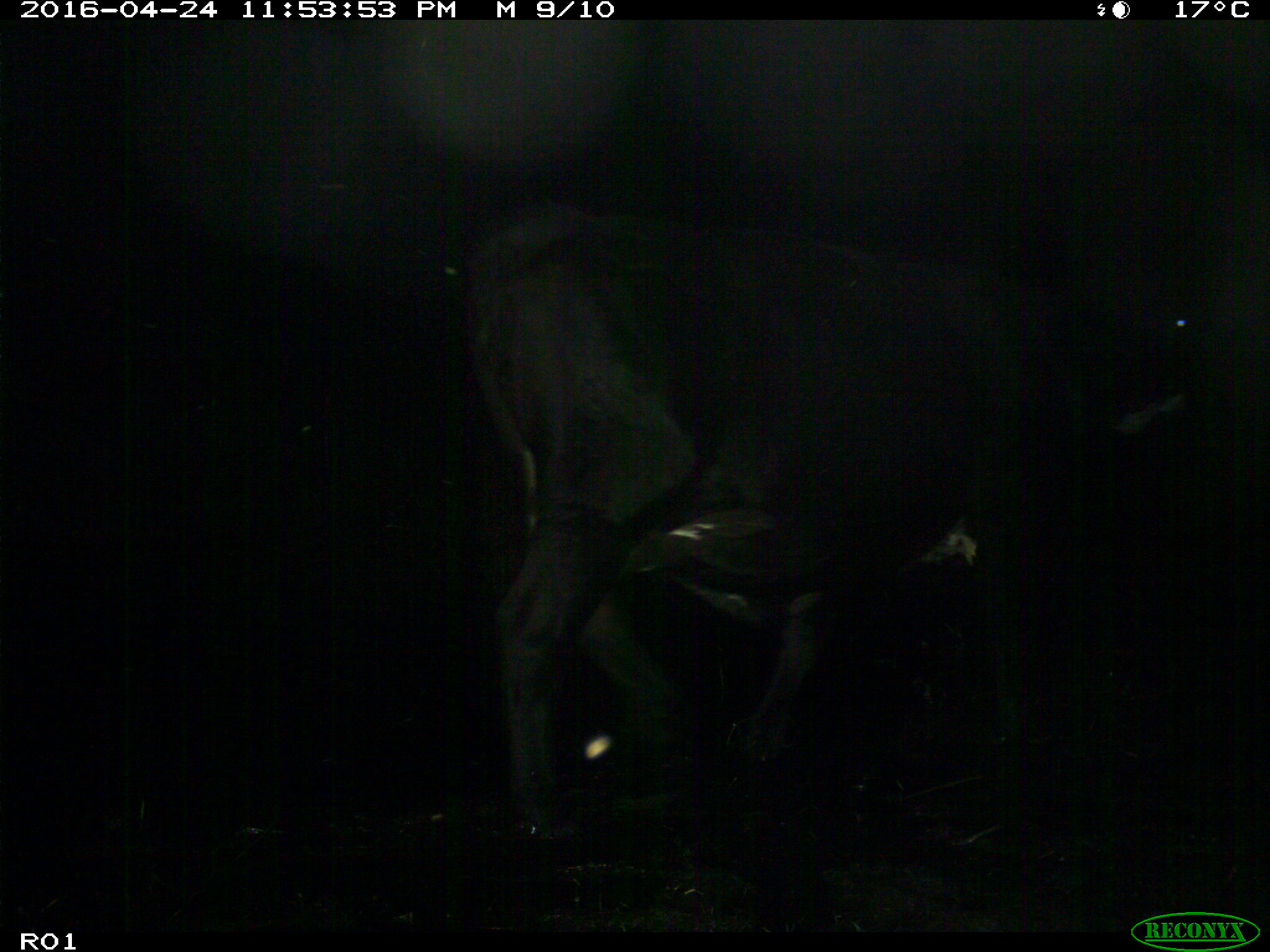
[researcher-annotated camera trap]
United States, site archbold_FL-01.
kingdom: Animalia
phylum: Chordata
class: Mammalia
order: Artiodactyla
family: Bovidae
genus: Bos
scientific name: Bos taurus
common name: domestic cow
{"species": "Bos taurus (domestic cow)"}